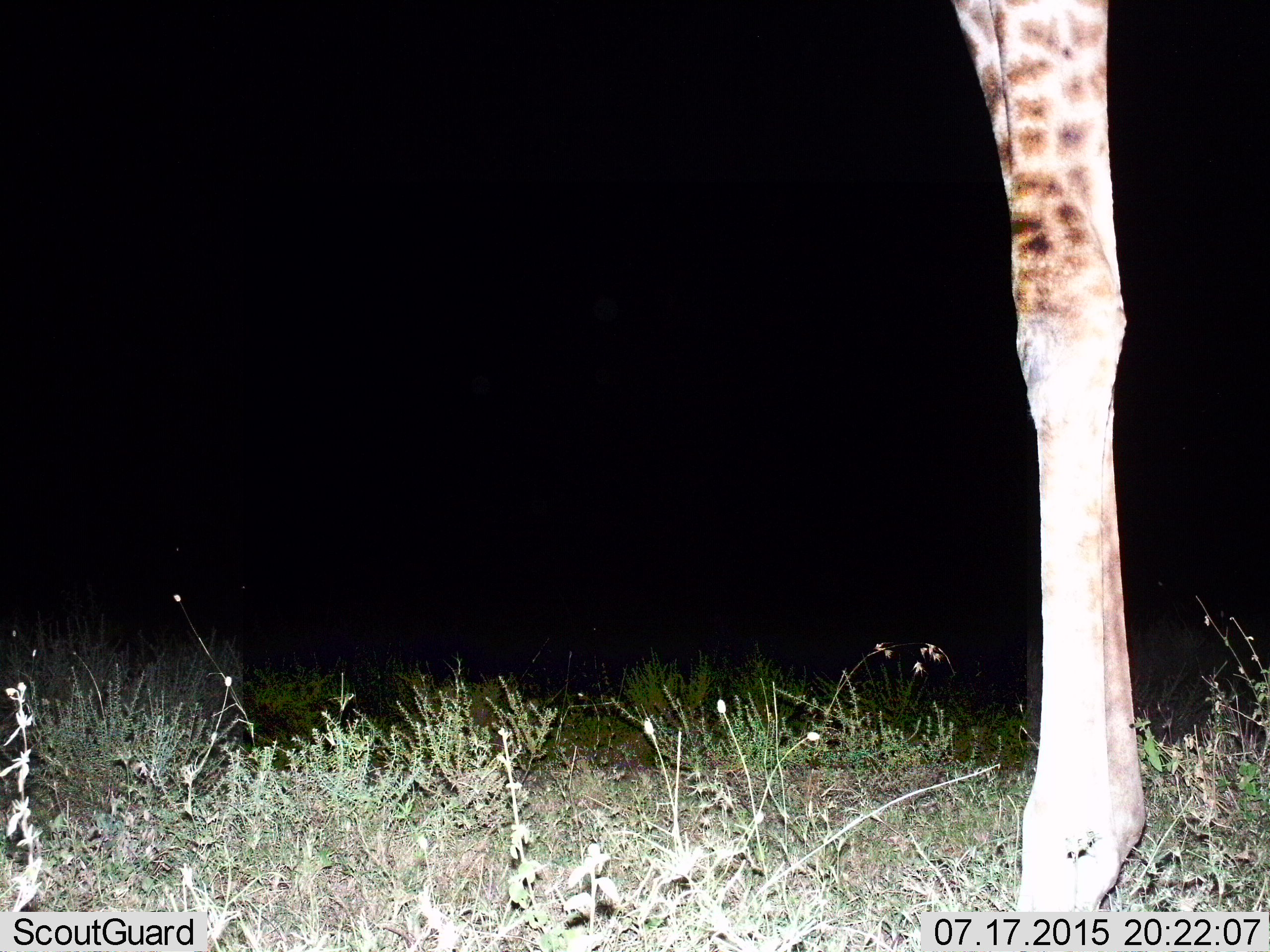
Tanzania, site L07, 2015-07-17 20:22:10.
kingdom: Animalia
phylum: Chordata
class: Mammalia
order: Artiodactyla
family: Giraffidae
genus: Giraffa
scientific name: Giraffa camelopardalis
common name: giraffe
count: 1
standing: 100%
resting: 0%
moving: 0%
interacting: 0%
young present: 0%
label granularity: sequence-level